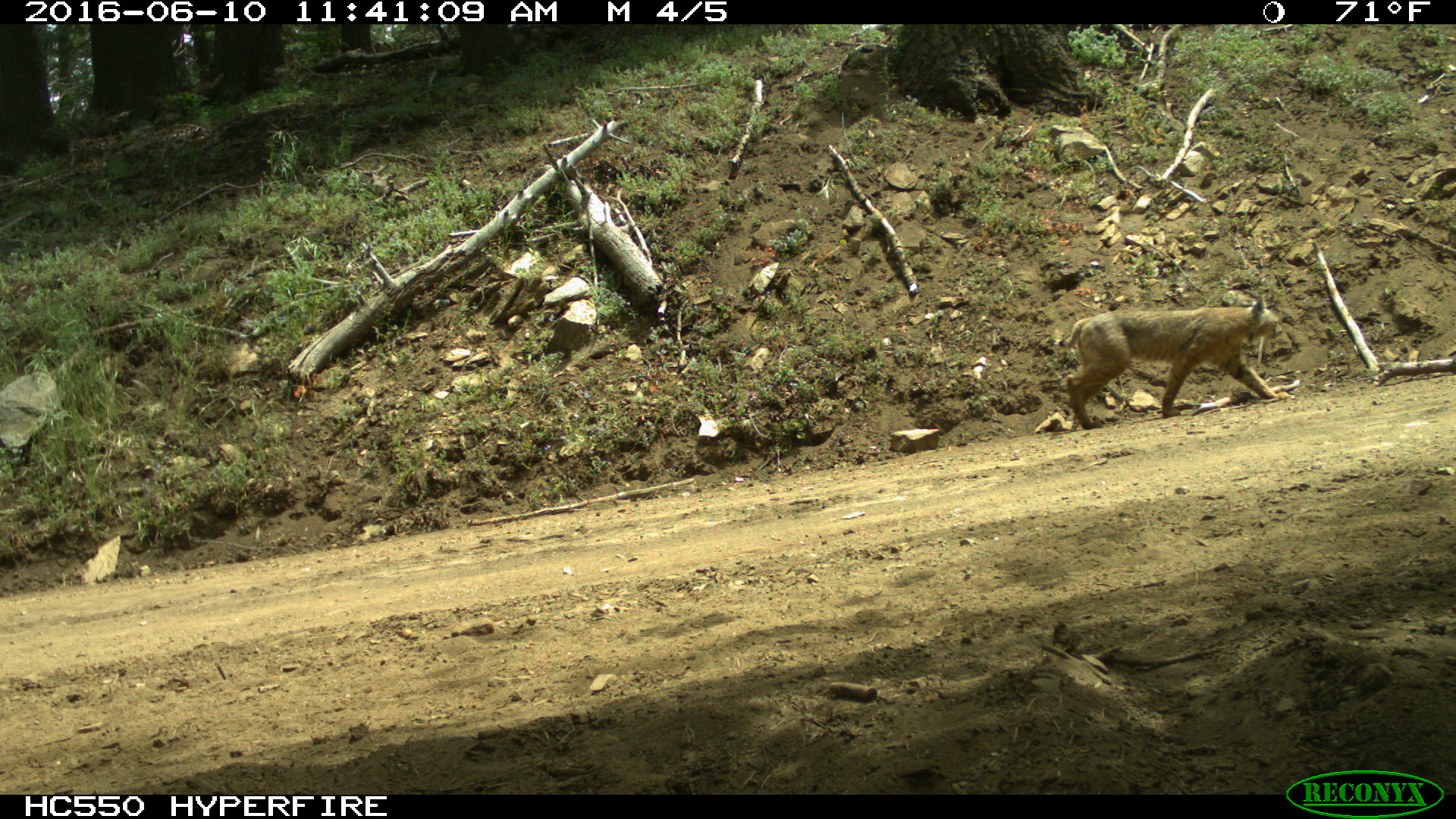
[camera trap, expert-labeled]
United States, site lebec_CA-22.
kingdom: Animalia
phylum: Chordata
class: Mammalia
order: Carnivora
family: Felidae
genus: Lynx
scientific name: Lynx rufus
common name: bobcat